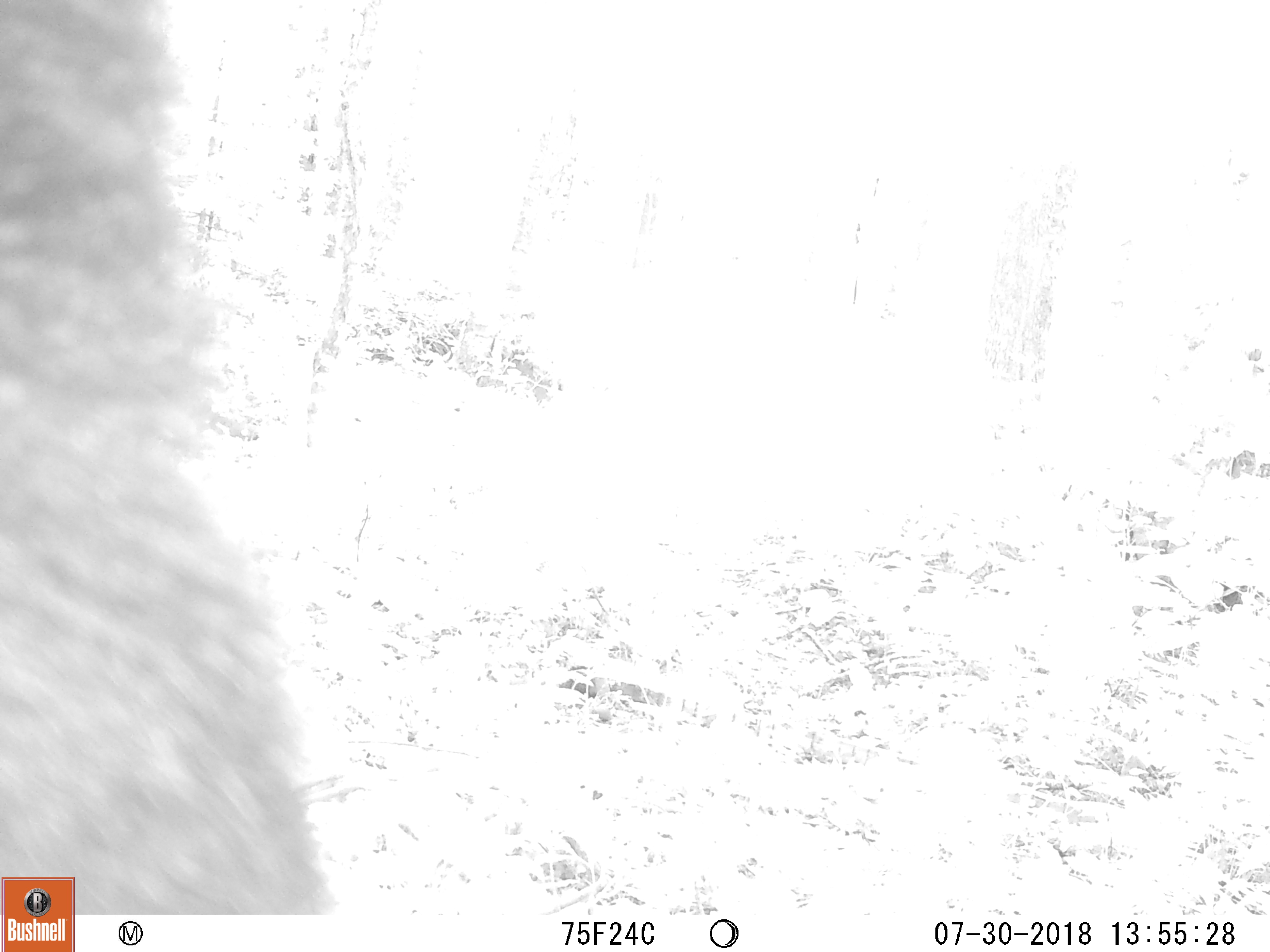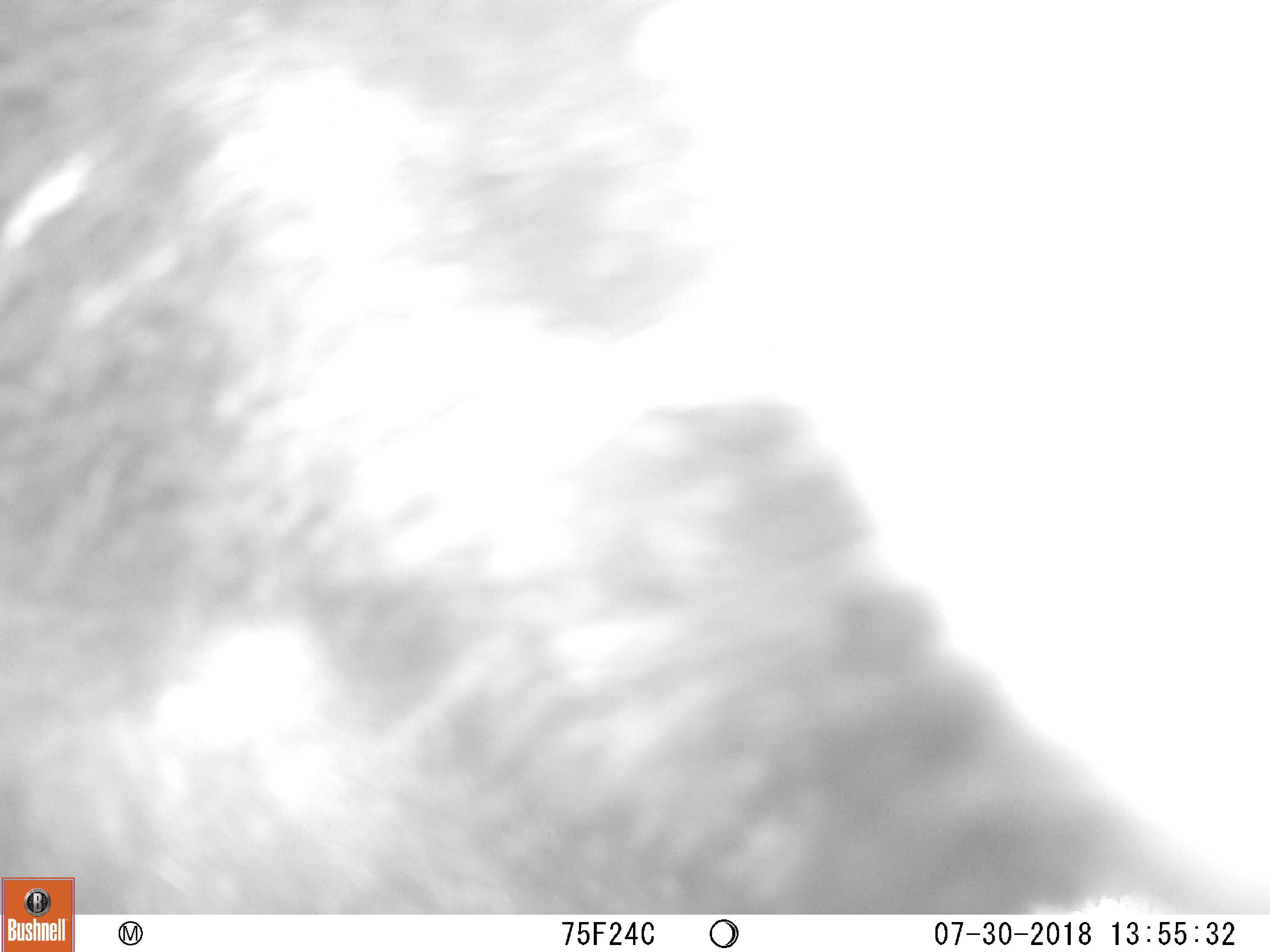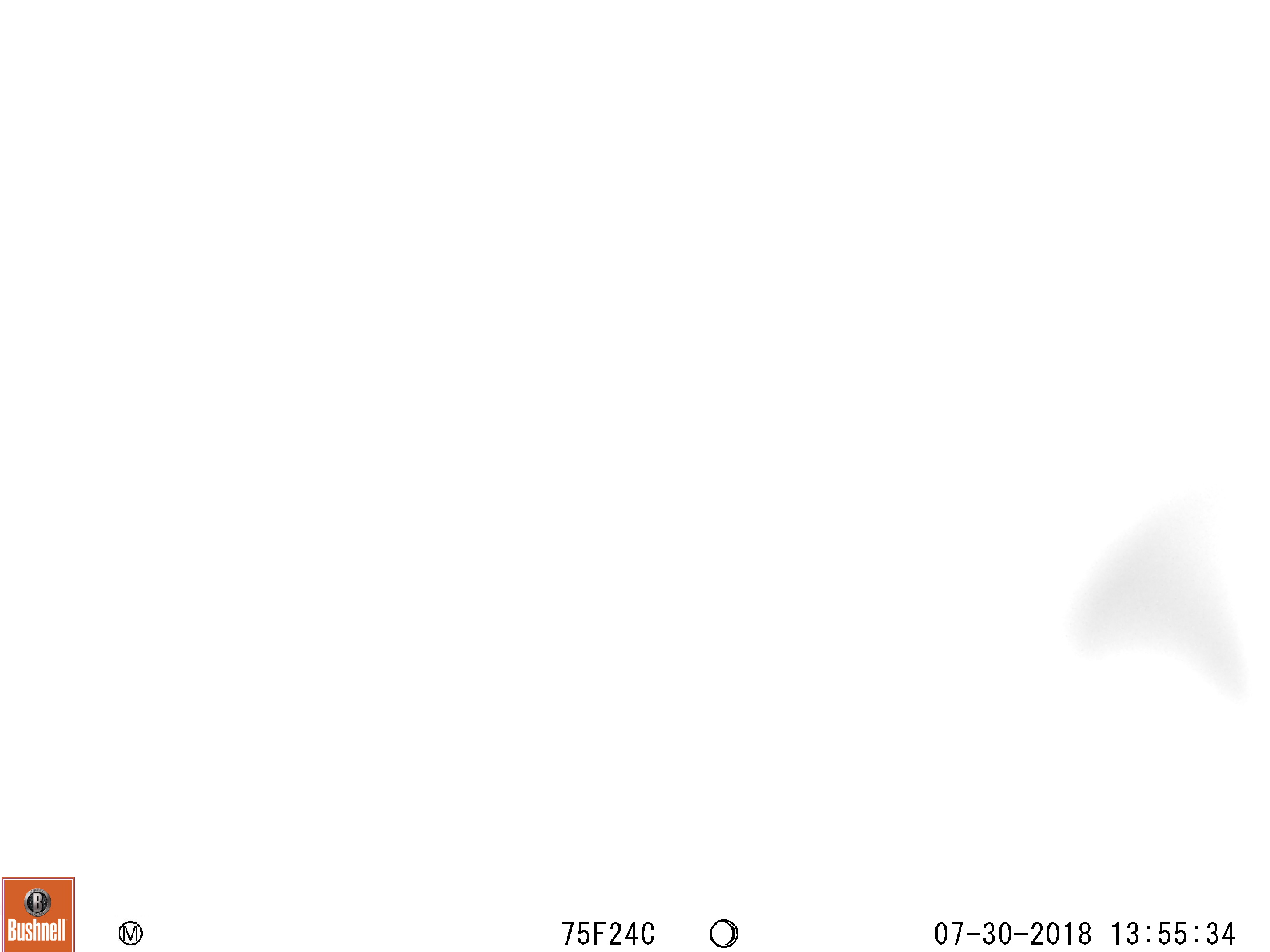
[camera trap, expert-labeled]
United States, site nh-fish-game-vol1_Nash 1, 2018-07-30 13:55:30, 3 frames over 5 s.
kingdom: Animalia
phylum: Chordata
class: Mammalia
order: Carnivora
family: Ursidae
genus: Ursus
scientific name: Ursus americanus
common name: black bear